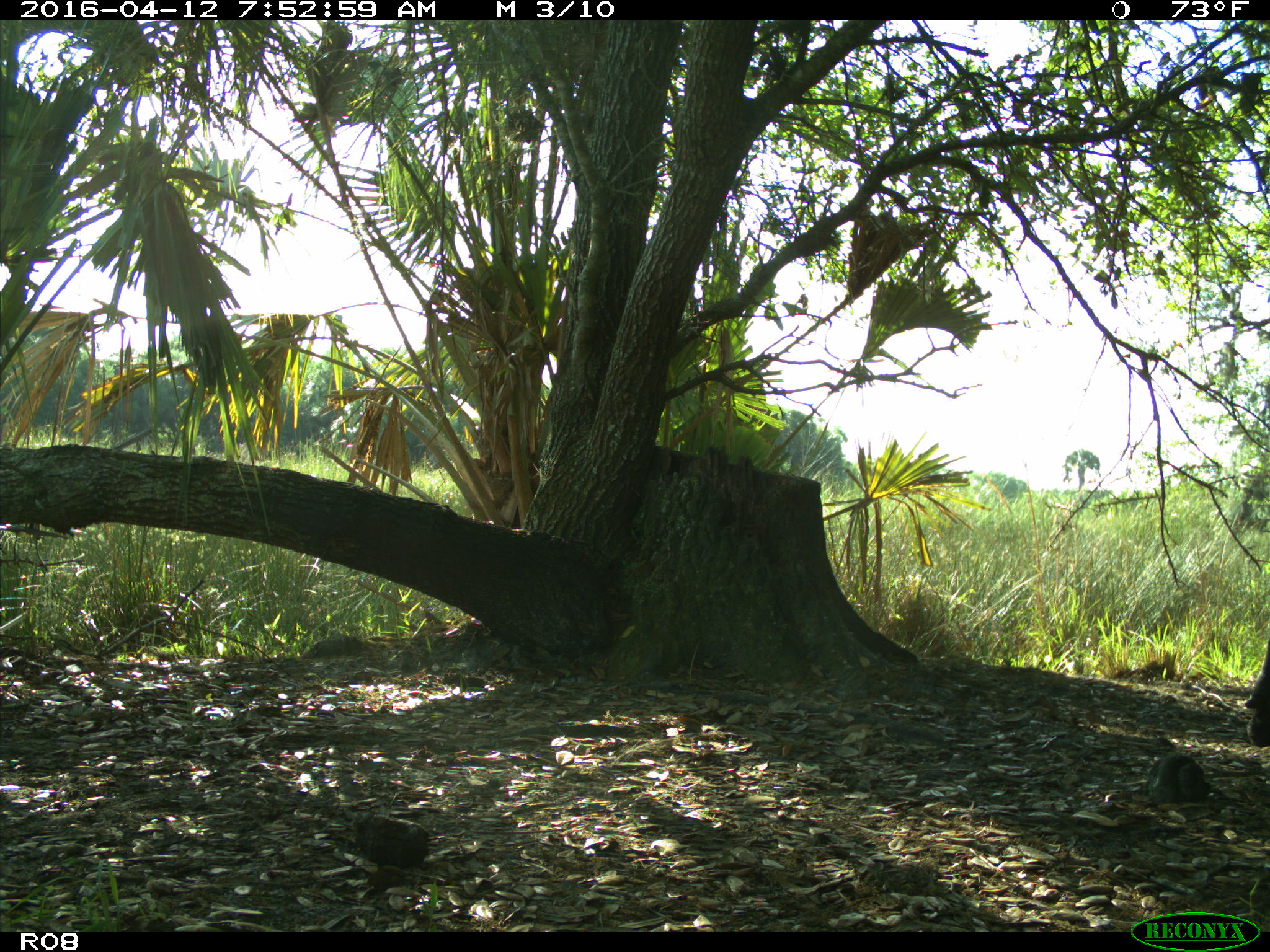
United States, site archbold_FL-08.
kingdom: Animalia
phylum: Chordata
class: Mammalia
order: Artiodactyla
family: Bovidae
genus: Bos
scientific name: Bos taurus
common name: domestic cow